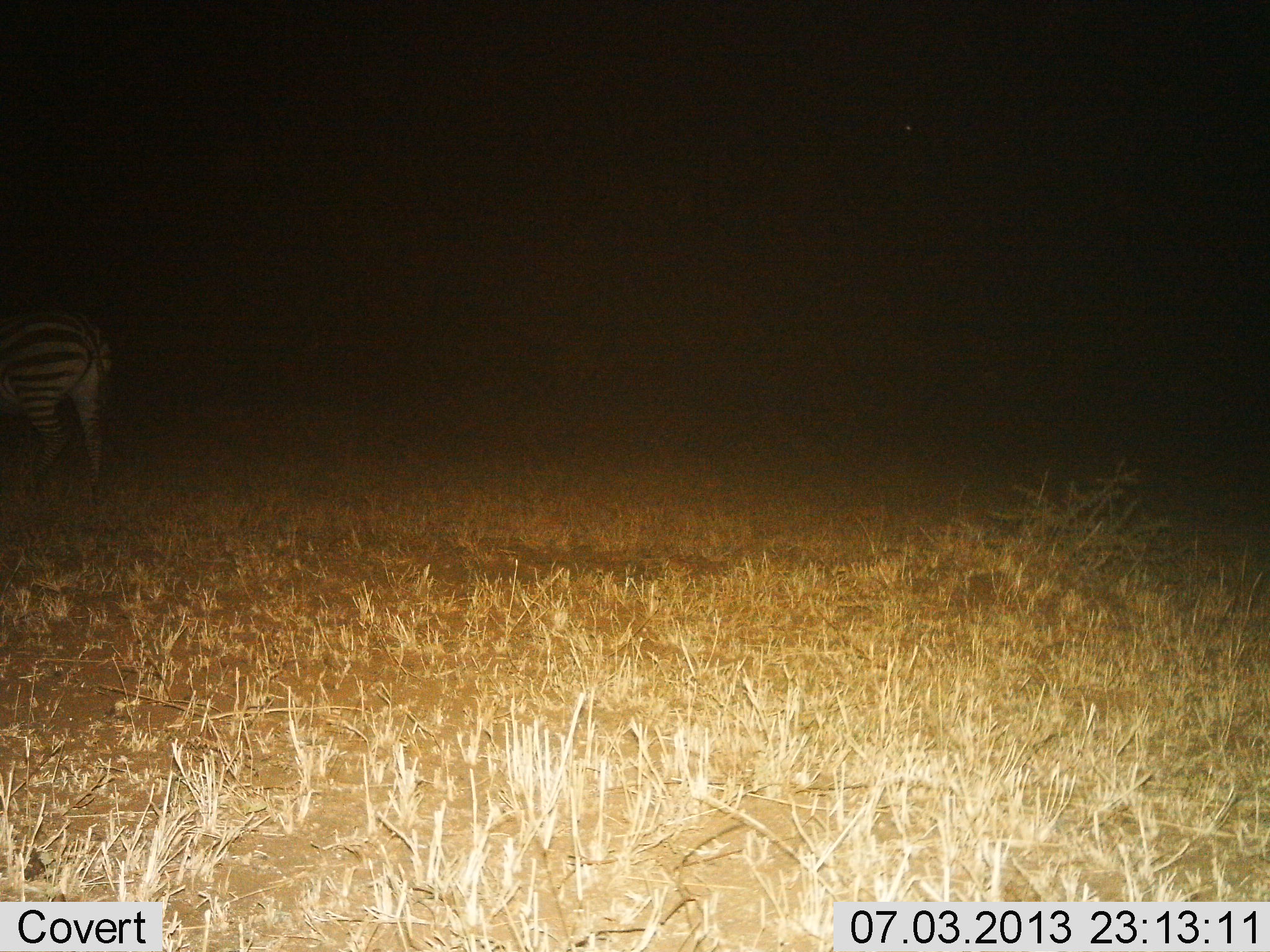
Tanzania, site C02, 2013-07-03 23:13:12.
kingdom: Animalia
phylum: Chordata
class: Mammalia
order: Perissodactyla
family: Equidae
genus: Equus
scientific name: Equus quagga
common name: plains zebra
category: zebra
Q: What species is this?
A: Zebra (plains zebra) (Equus quagga).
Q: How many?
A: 1.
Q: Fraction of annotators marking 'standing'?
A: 43%.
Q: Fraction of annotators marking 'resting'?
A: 0%.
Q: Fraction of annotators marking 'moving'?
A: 57%.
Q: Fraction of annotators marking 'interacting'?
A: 0%.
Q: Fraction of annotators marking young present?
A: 0%.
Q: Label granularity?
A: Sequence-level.